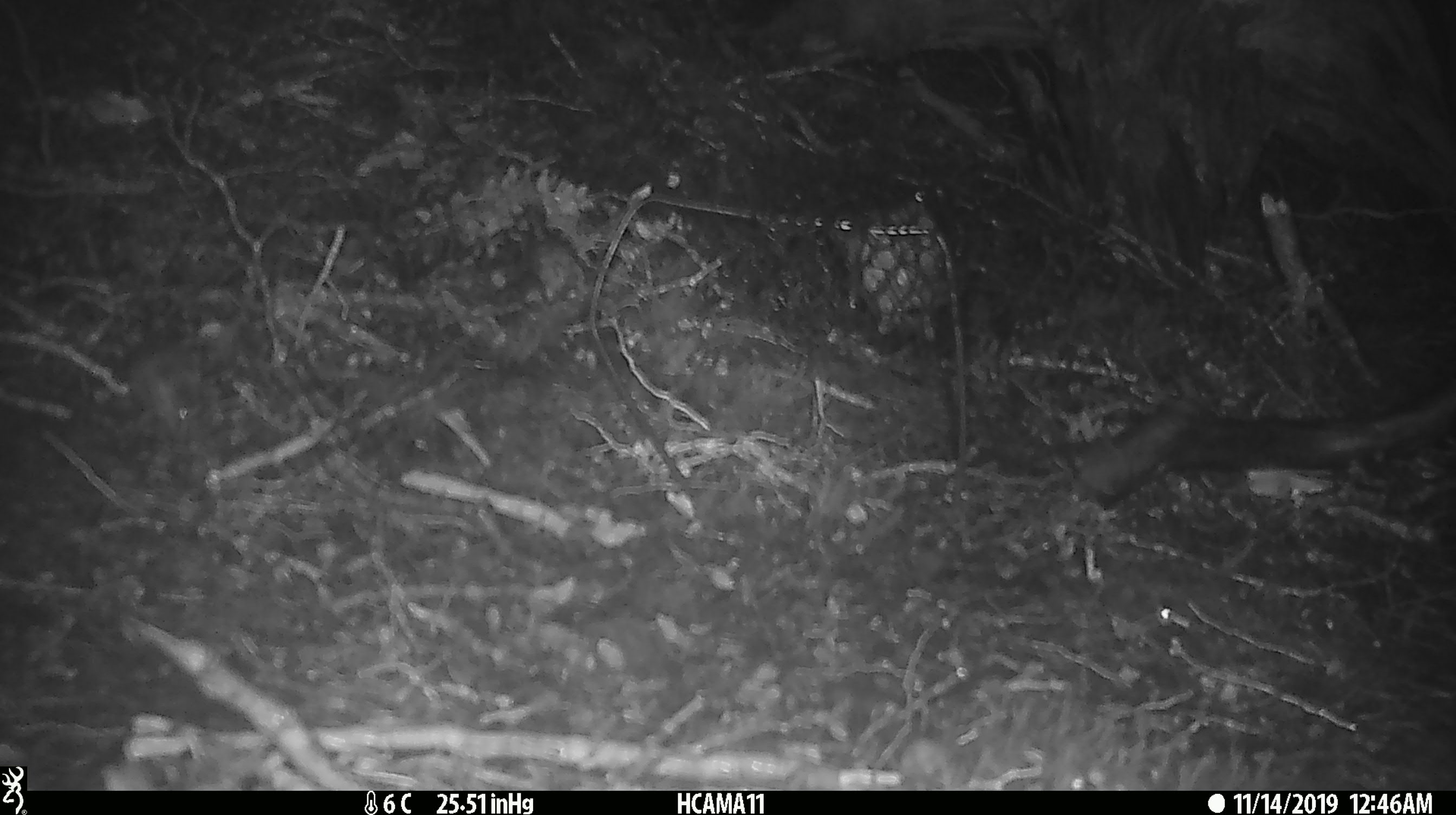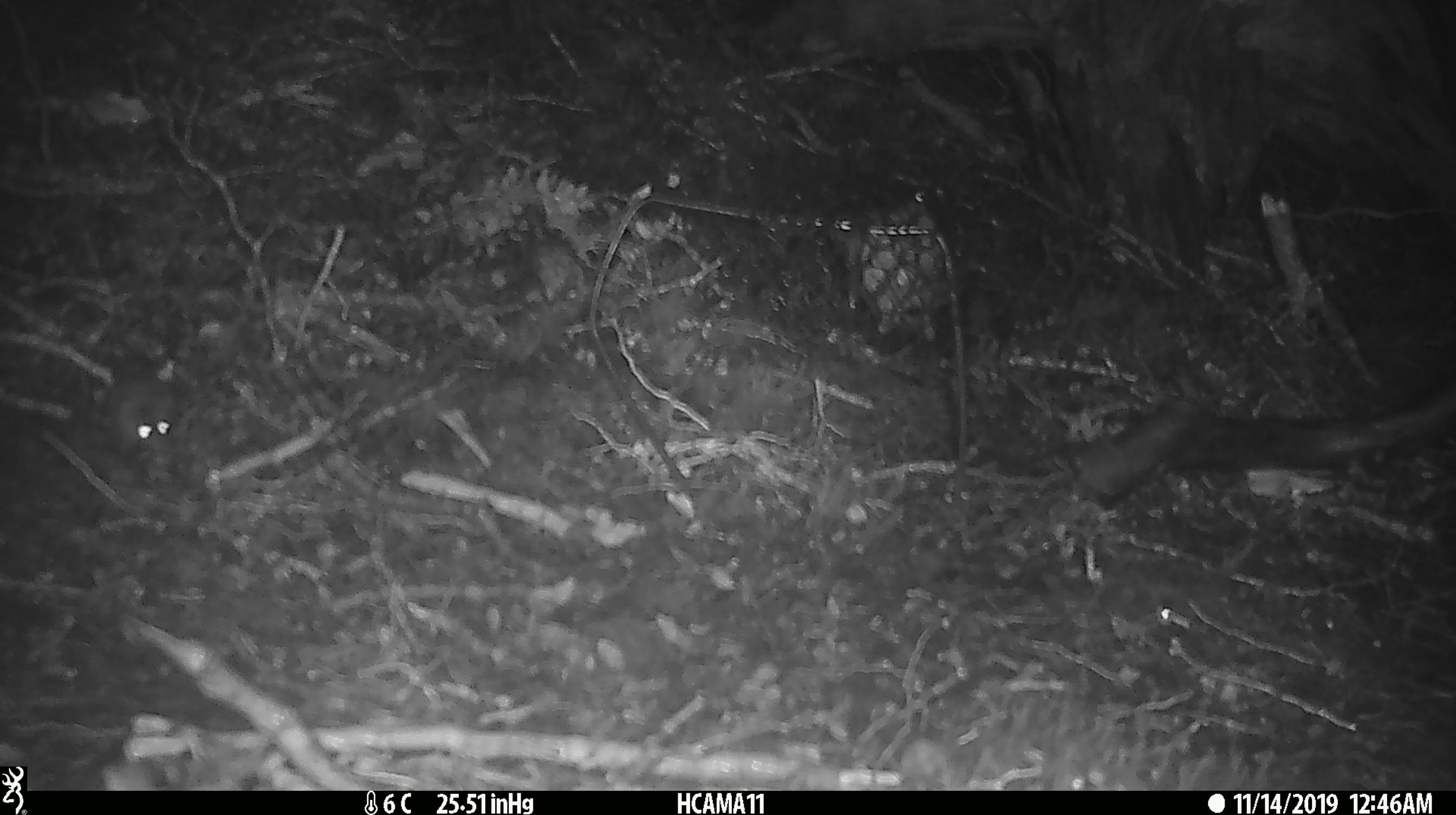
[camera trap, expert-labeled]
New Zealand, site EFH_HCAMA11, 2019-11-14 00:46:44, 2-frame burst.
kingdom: Animalia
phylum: Chordata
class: Mammalia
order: Rodentia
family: Muridae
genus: Mus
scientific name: Mus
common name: mouse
Mouse (Mus).